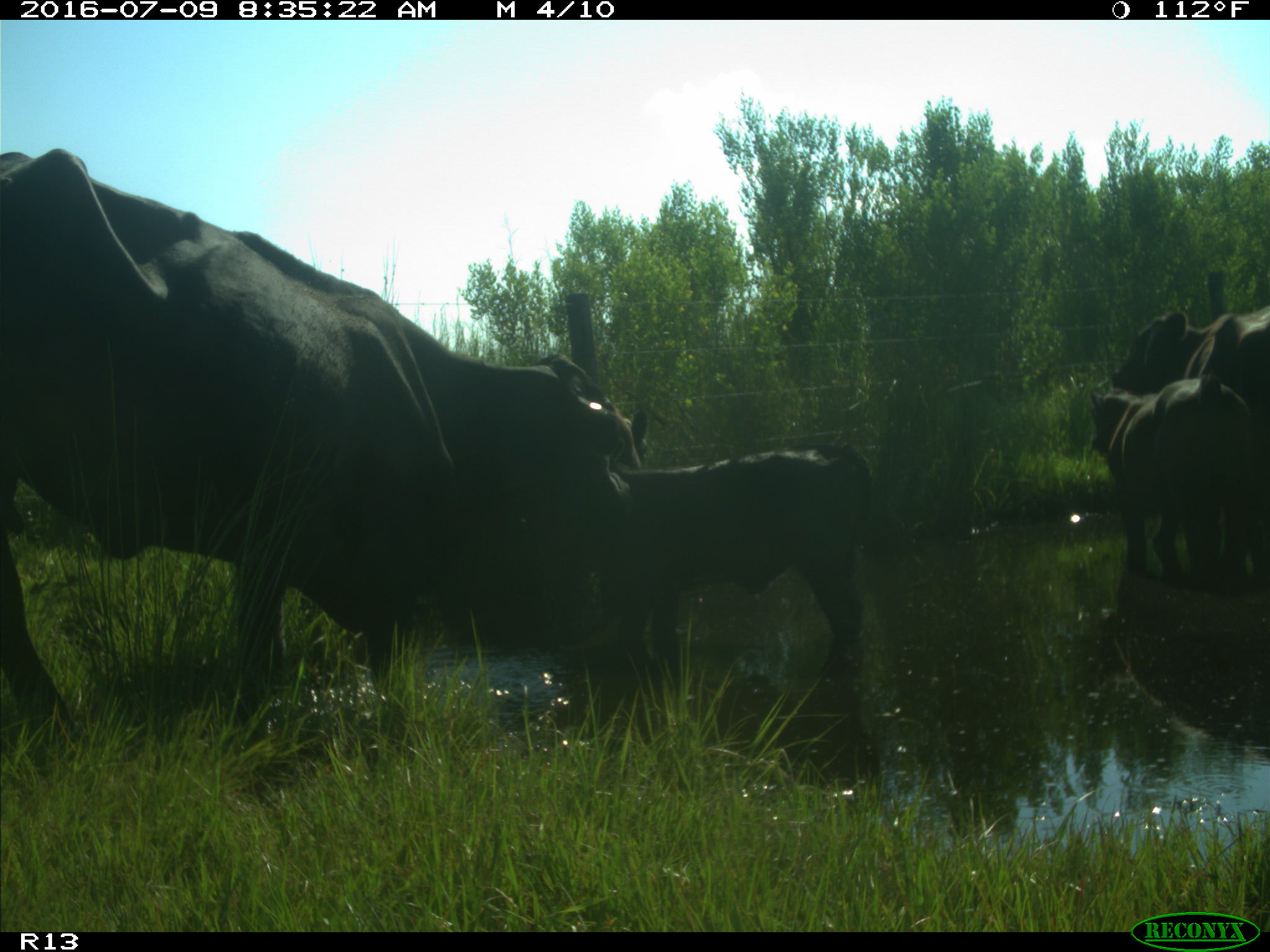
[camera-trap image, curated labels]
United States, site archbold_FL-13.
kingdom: Animalia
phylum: Chordata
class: Mammalia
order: Artiodactyla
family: Bovidae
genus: Bos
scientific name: Bos taurus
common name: domestic cow